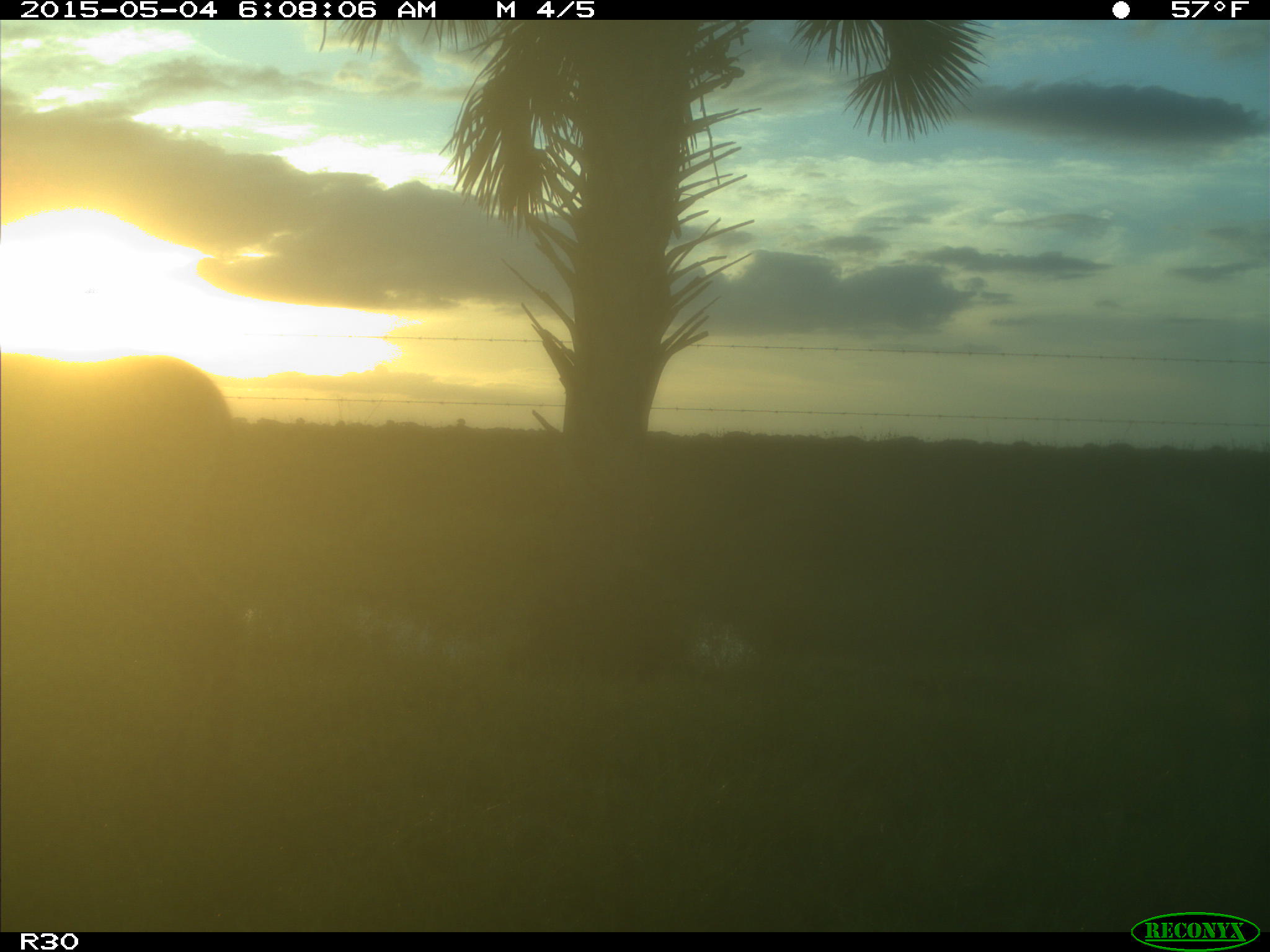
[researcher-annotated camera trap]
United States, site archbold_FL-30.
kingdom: Animalia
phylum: Chordata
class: Mammalia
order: Artiodactyla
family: Cervidae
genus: Odocoileus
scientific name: Odocoileus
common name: deer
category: unidentified deer